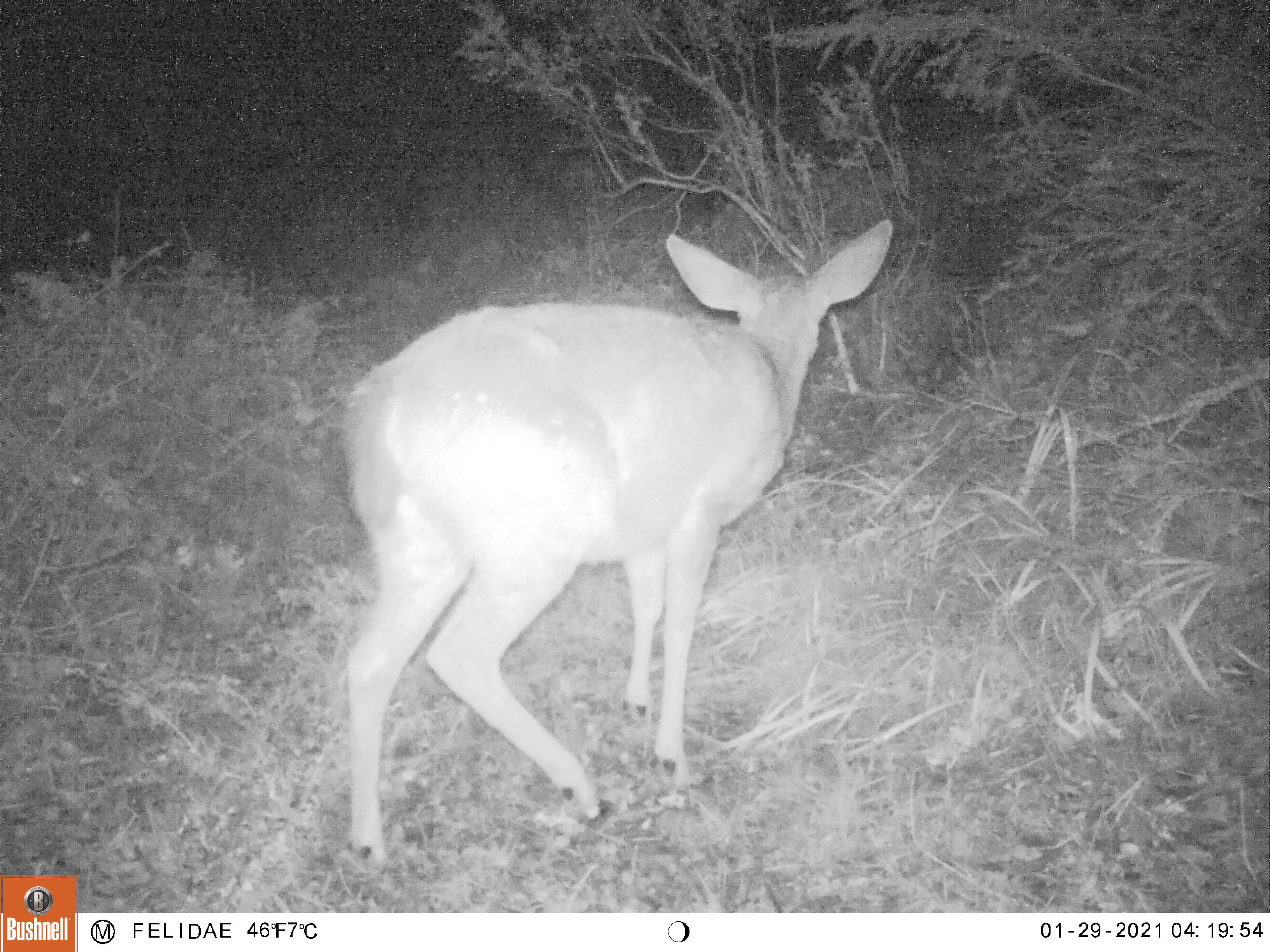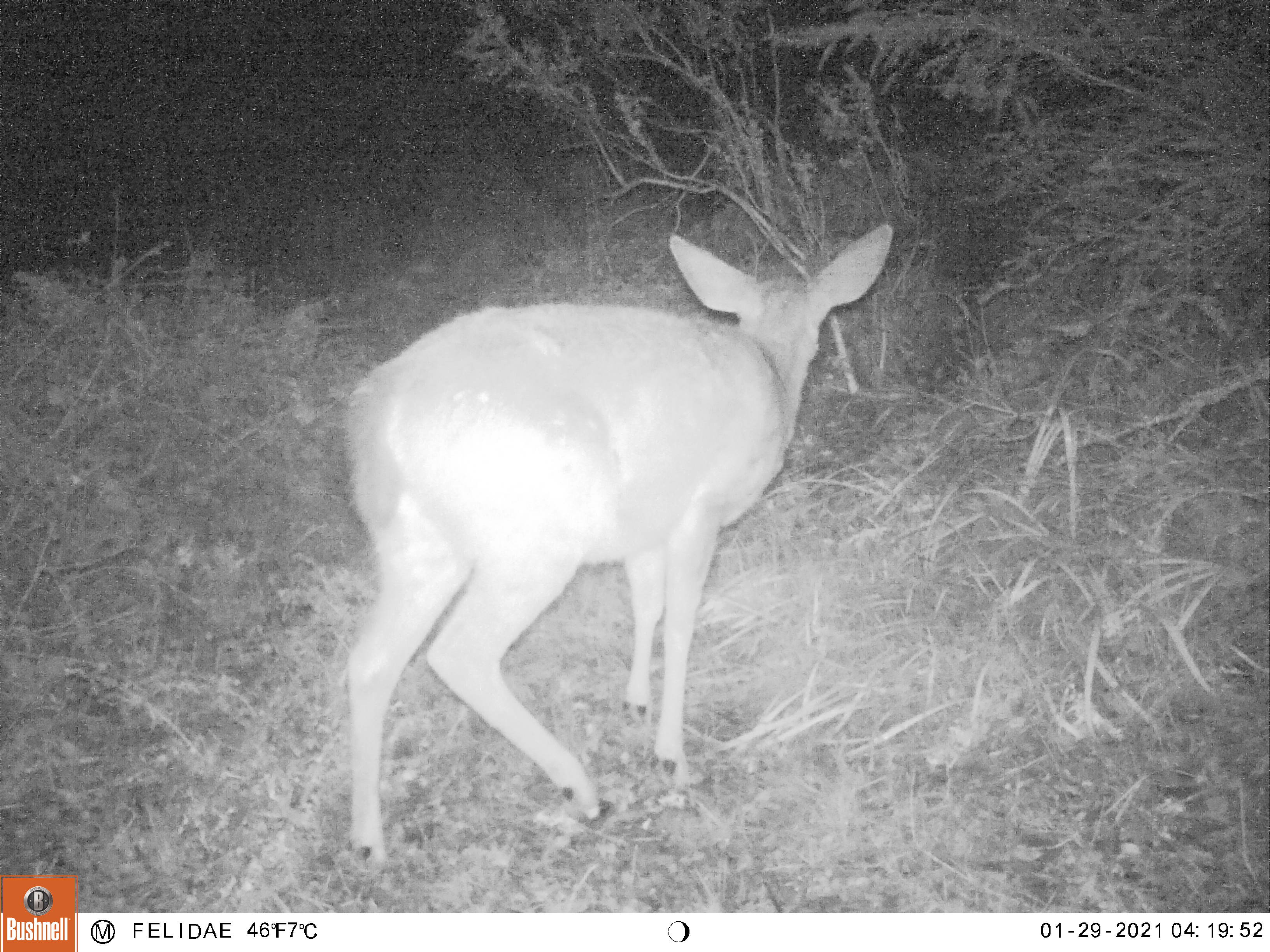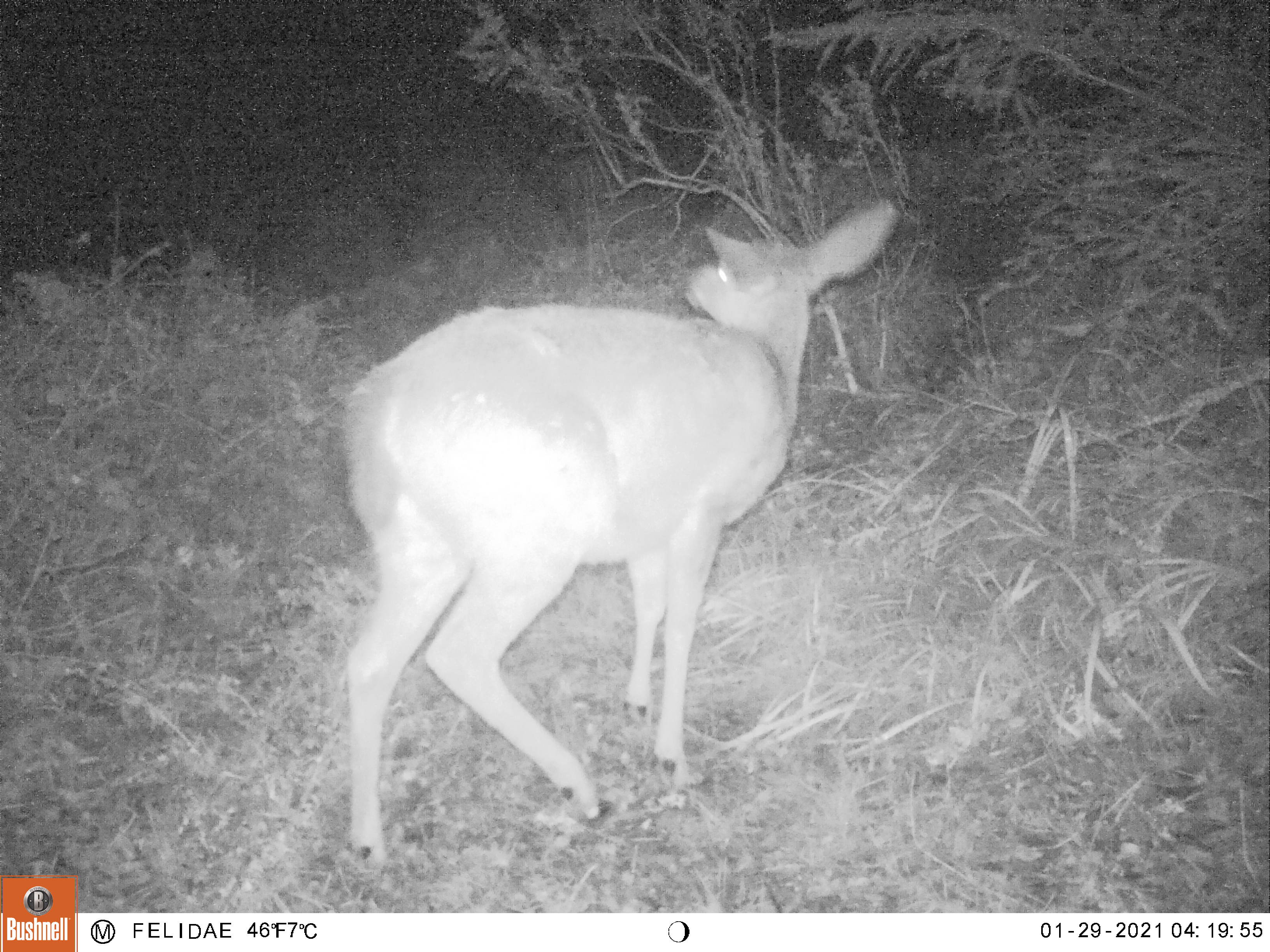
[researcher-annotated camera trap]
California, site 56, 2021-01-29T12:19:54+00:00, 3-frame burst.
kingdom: Animalia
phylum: Chordata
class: Mammalia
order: Artiodactyla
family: Cervidae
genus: Odocoileus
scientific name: Odocoileus hemionus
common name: mule deer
Mule deer (Odocoileus hemionus).